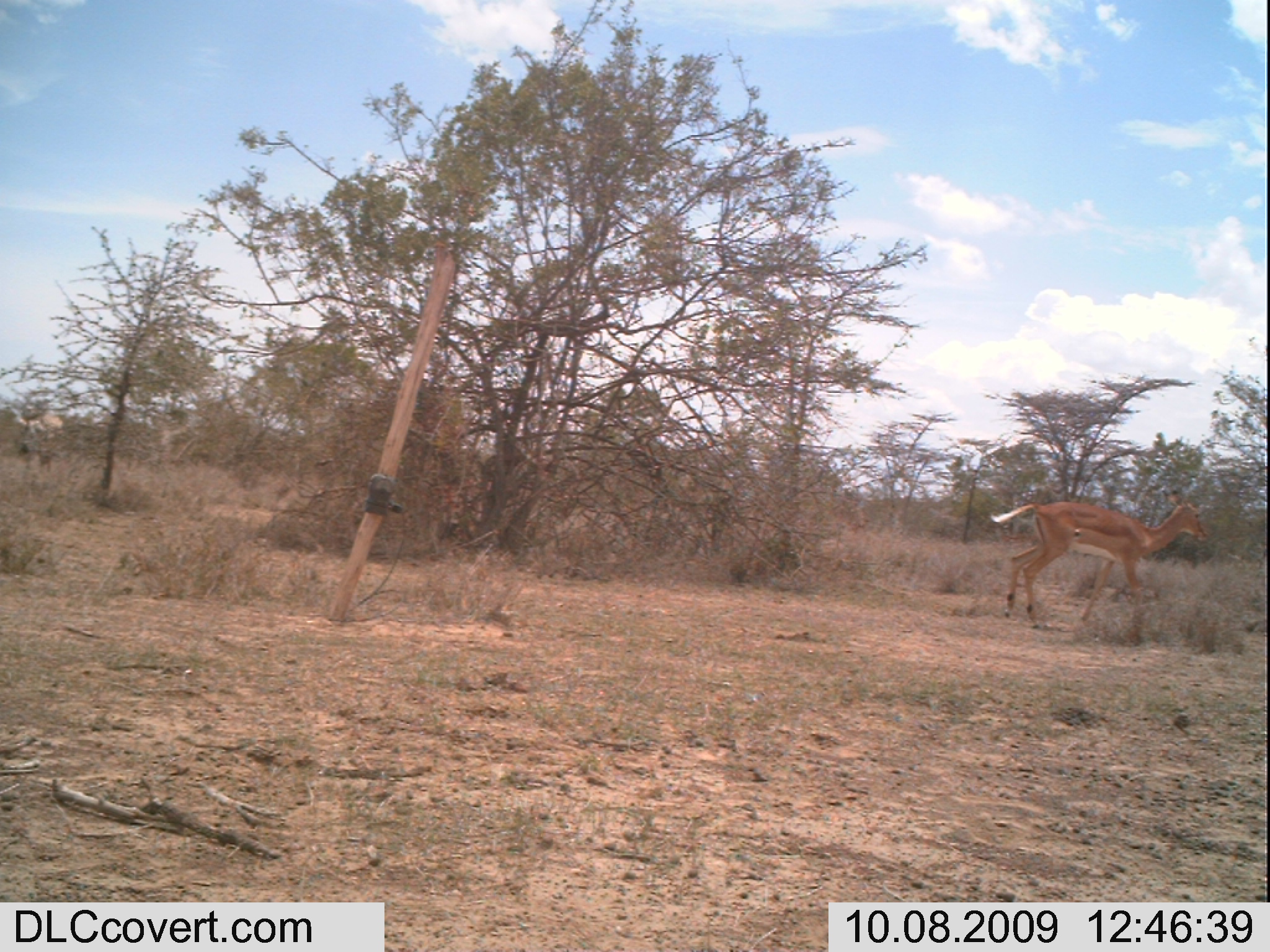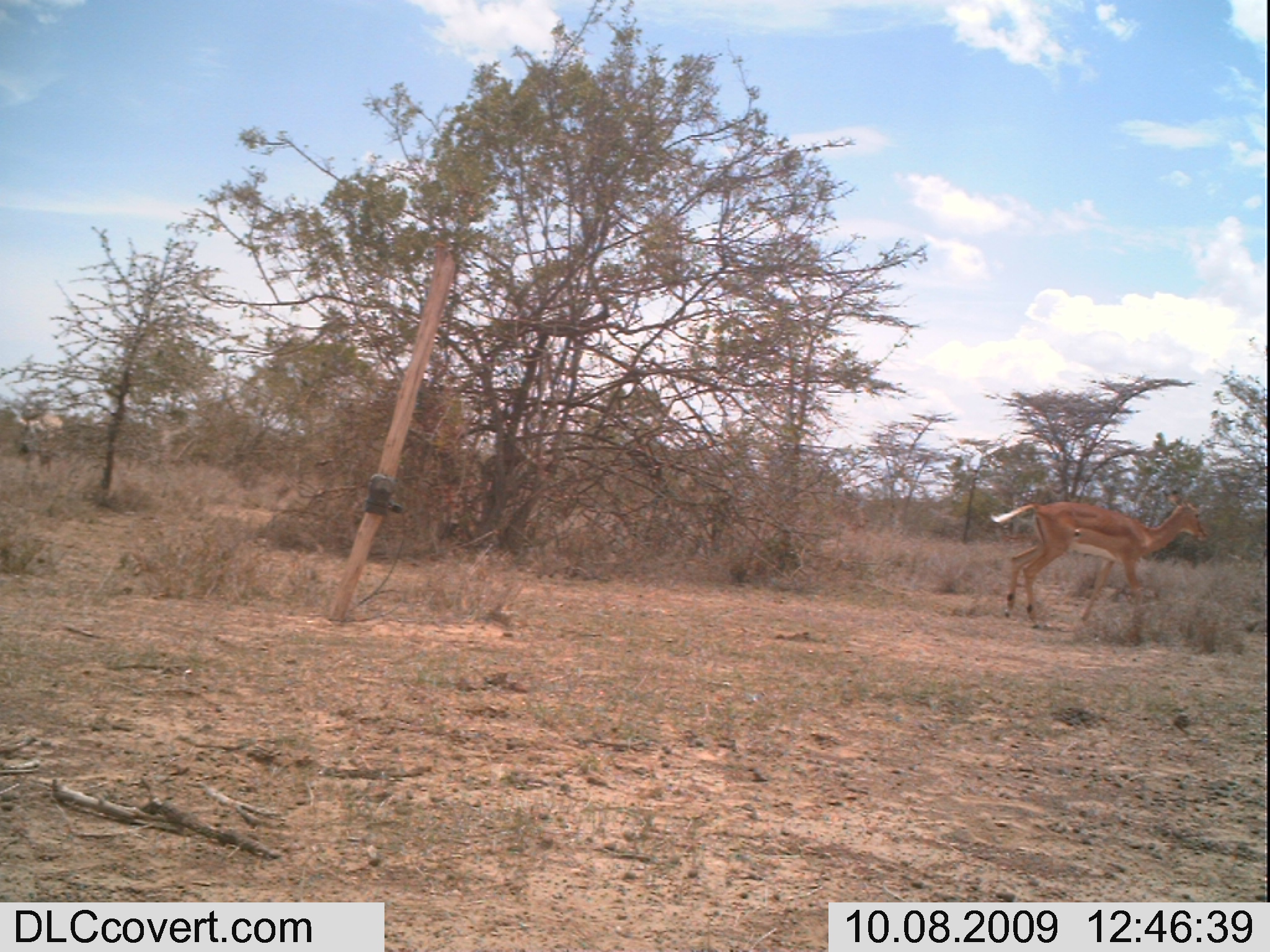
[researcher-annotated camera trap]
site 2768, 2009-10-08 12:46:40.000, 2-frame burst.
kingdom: Animalia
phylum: Chordata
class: Mammalia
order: Artiodactyla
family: Bovidae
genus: Aepyceros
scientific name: Aepyceros melampus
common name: impala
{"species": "Aepyceros melampus (impala)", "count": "1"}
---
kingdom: Animalia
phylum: Chordata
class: Mammalia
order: Perissodactyla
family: Equidae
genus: Equus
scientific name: Equus quagga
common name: plains zebra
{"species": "Equus quagga (plains zebra)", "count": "1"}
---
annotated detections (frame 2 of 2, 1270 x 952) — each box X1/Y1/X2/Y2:
equus quagga: 986/481/1211/645